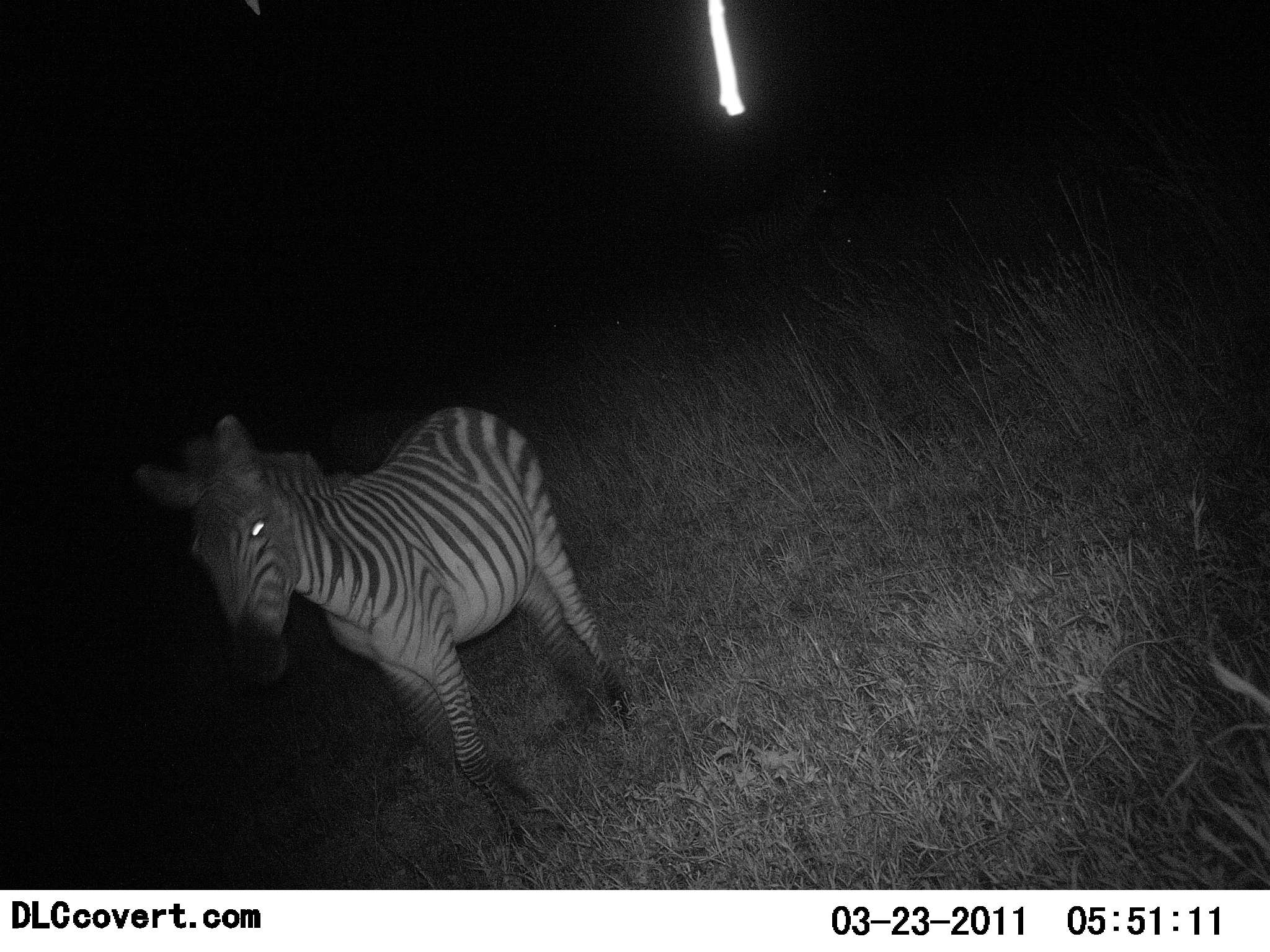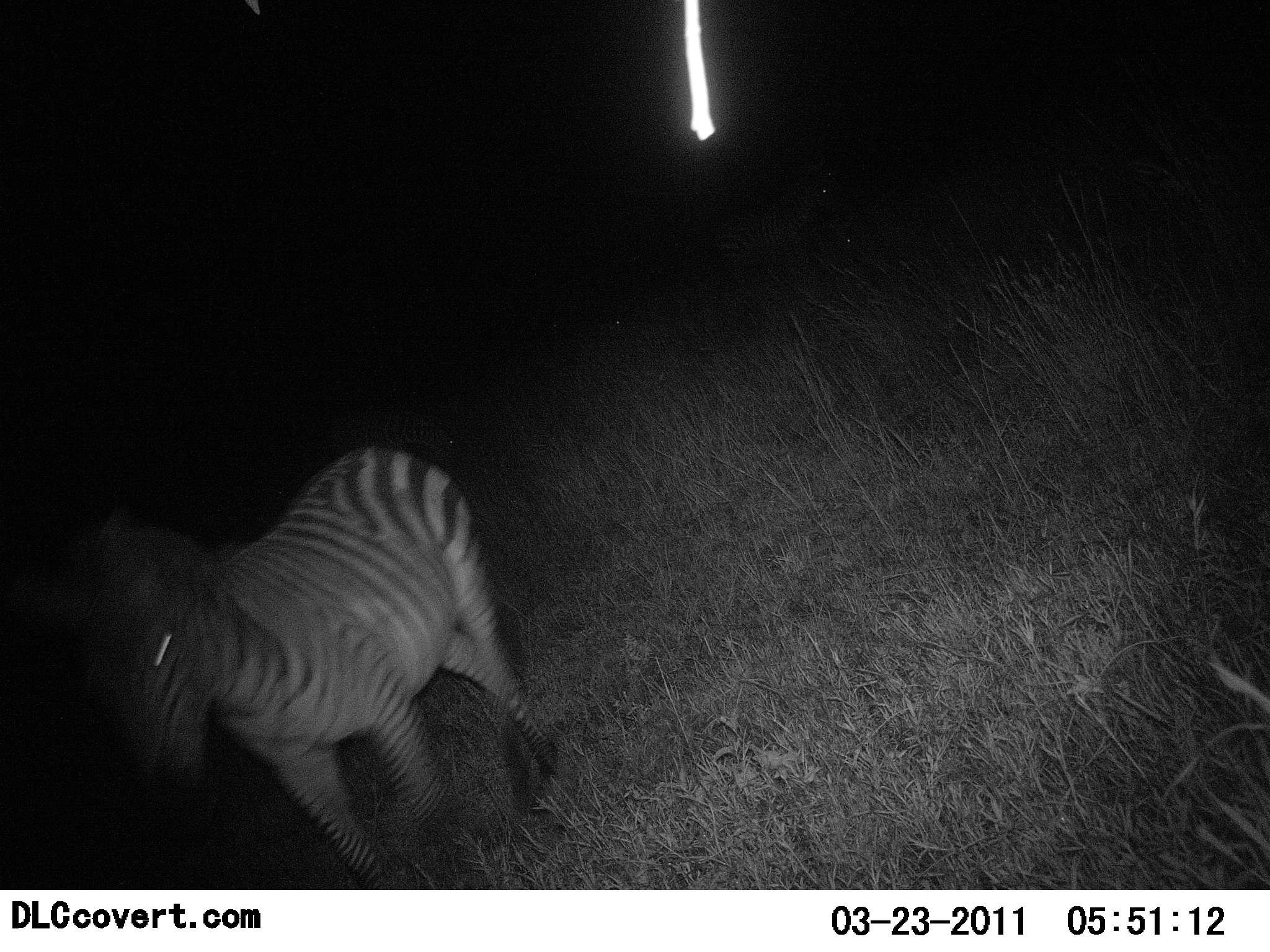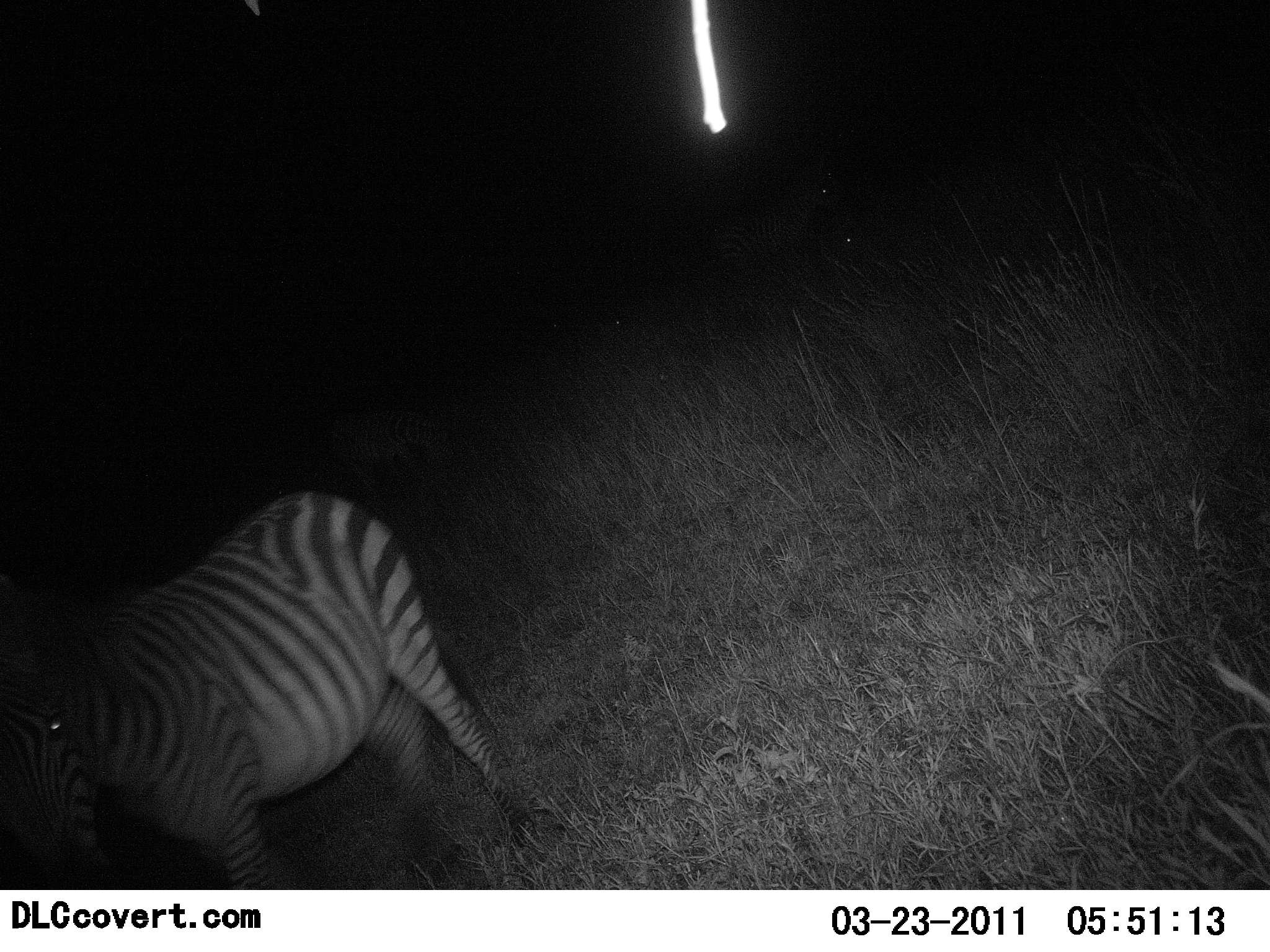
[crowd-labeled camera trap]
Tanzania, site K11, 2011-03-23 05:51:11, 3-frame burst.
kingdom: Animalia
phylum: Chordata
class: Mammalia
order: Perissodactyla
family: Equidae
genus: Equus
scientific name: Equus quagga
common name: plains zebra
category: zebra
Zebra (plains zebra) (Equus quagga), count 1. Behavior (volunteer vote fractions): standing 20%, resting 0%, moving 80%, interacting 0%. Young present (vote fraction): 0%. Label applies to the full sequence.